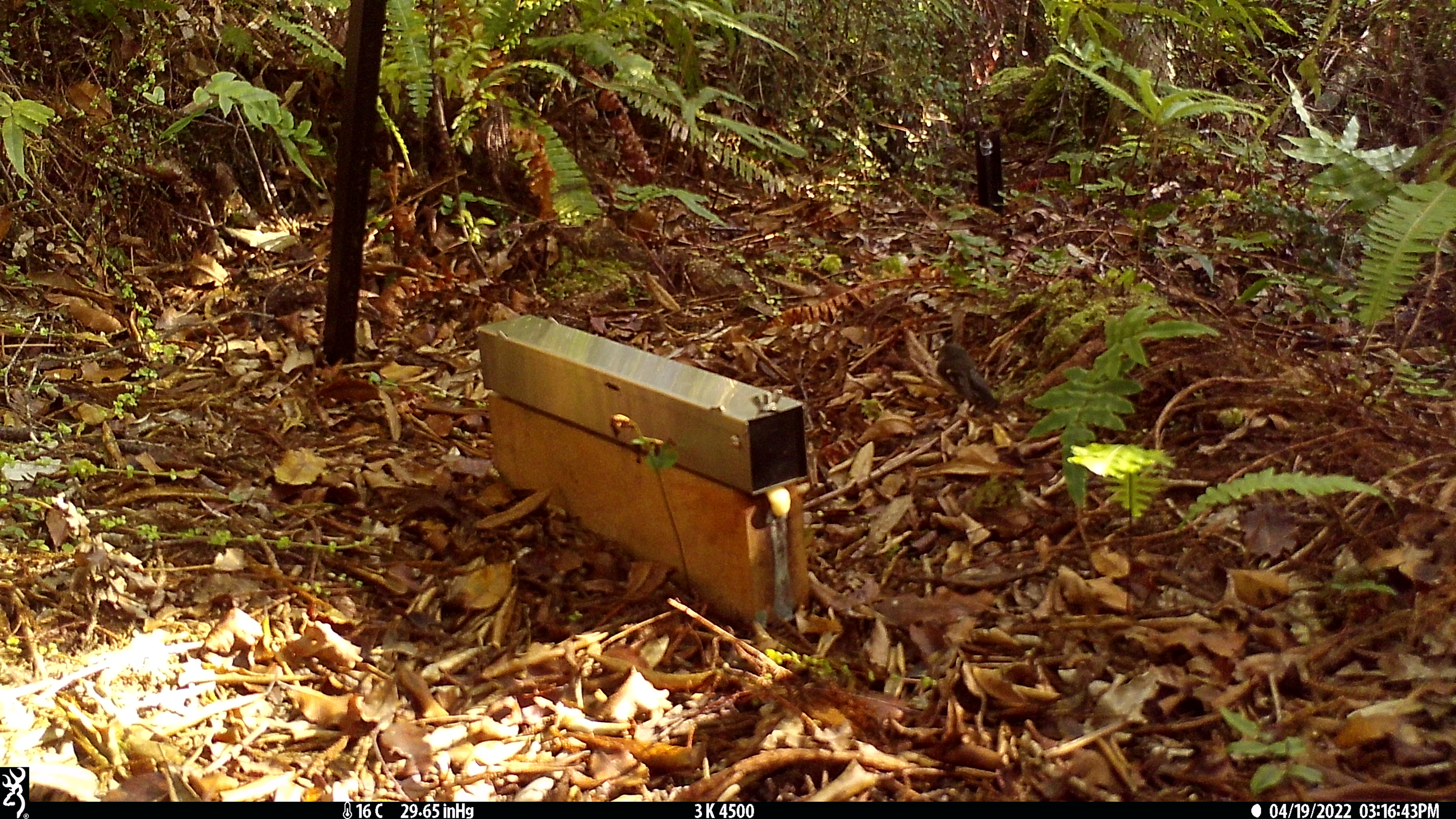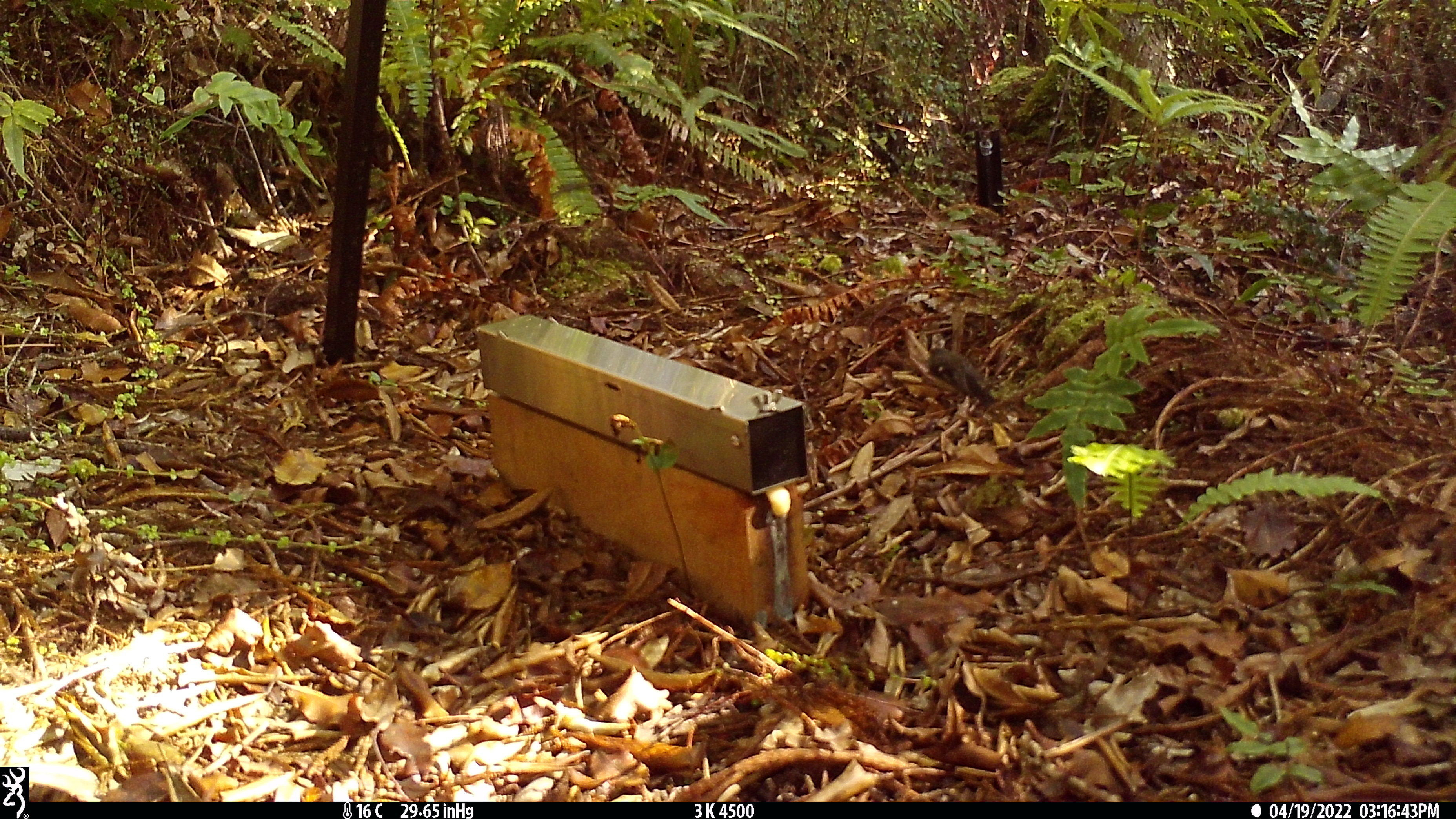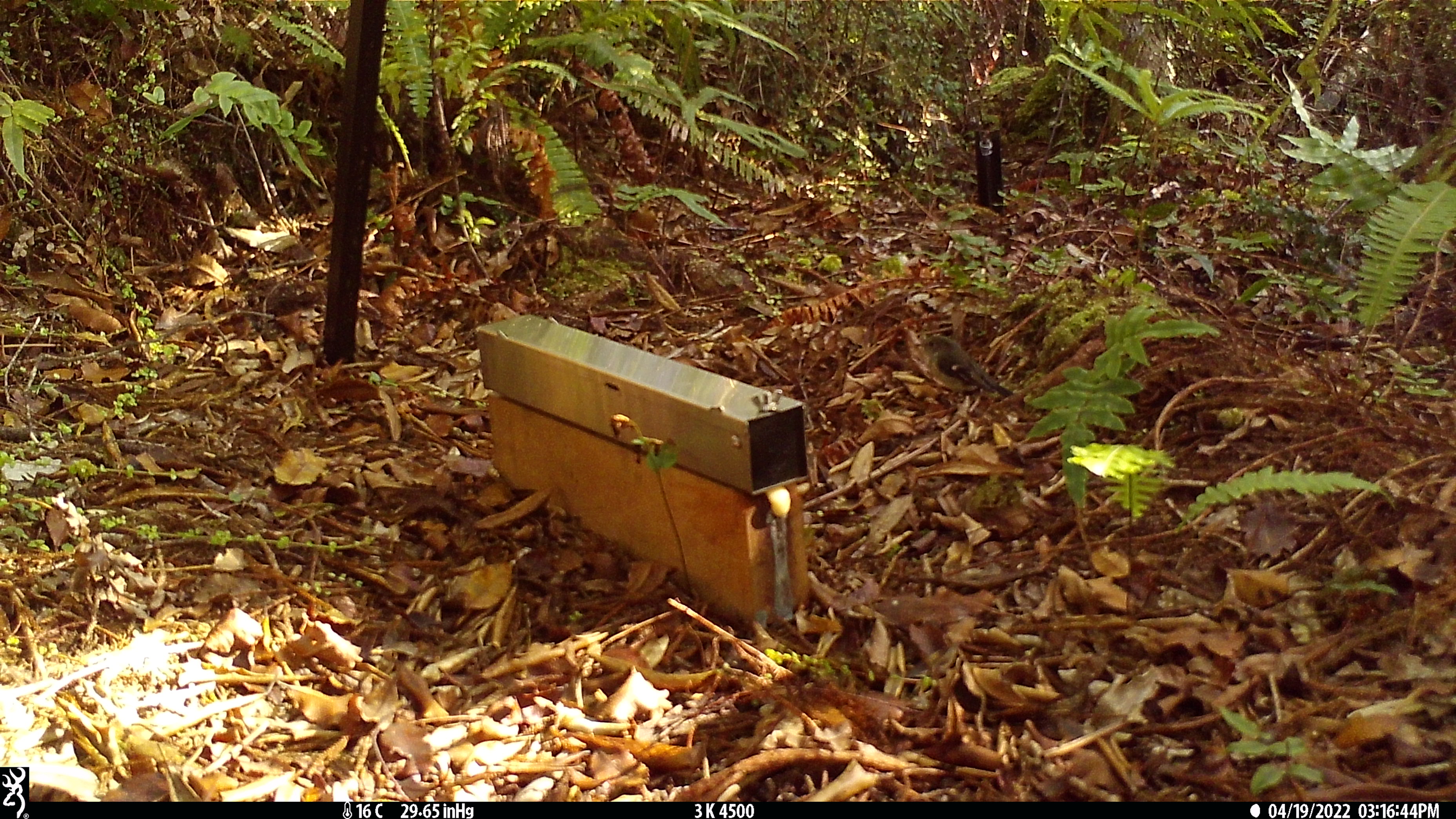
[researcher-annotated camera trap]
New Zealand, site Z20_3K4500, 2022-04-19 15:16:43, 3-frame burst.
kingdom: Animalia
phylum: Chordata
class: Aves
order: Passeriformes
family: Petroicidae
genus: Petroica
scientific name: Petroica macrocephala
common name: tomtit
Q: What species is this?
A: Tomtit (Petroica macrocephala).